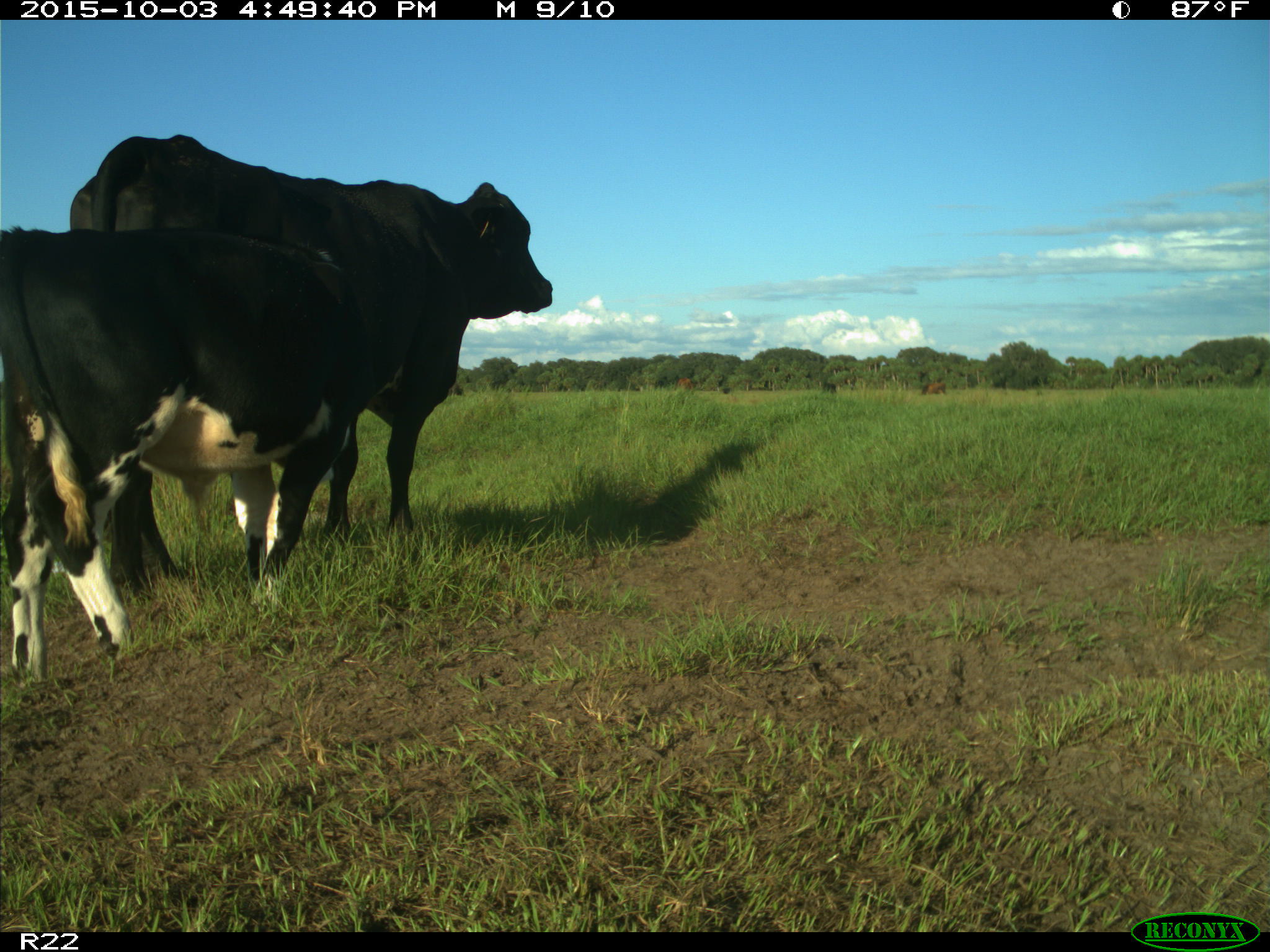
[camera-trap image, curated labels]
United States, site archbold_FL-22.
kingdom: Animalia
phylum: Chordata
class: Mammalia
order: Artiodactyla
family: Bovidae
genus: Bos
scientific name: Bos taurus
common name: domestic cow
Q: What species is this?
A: Bos taurus (domestic cow).